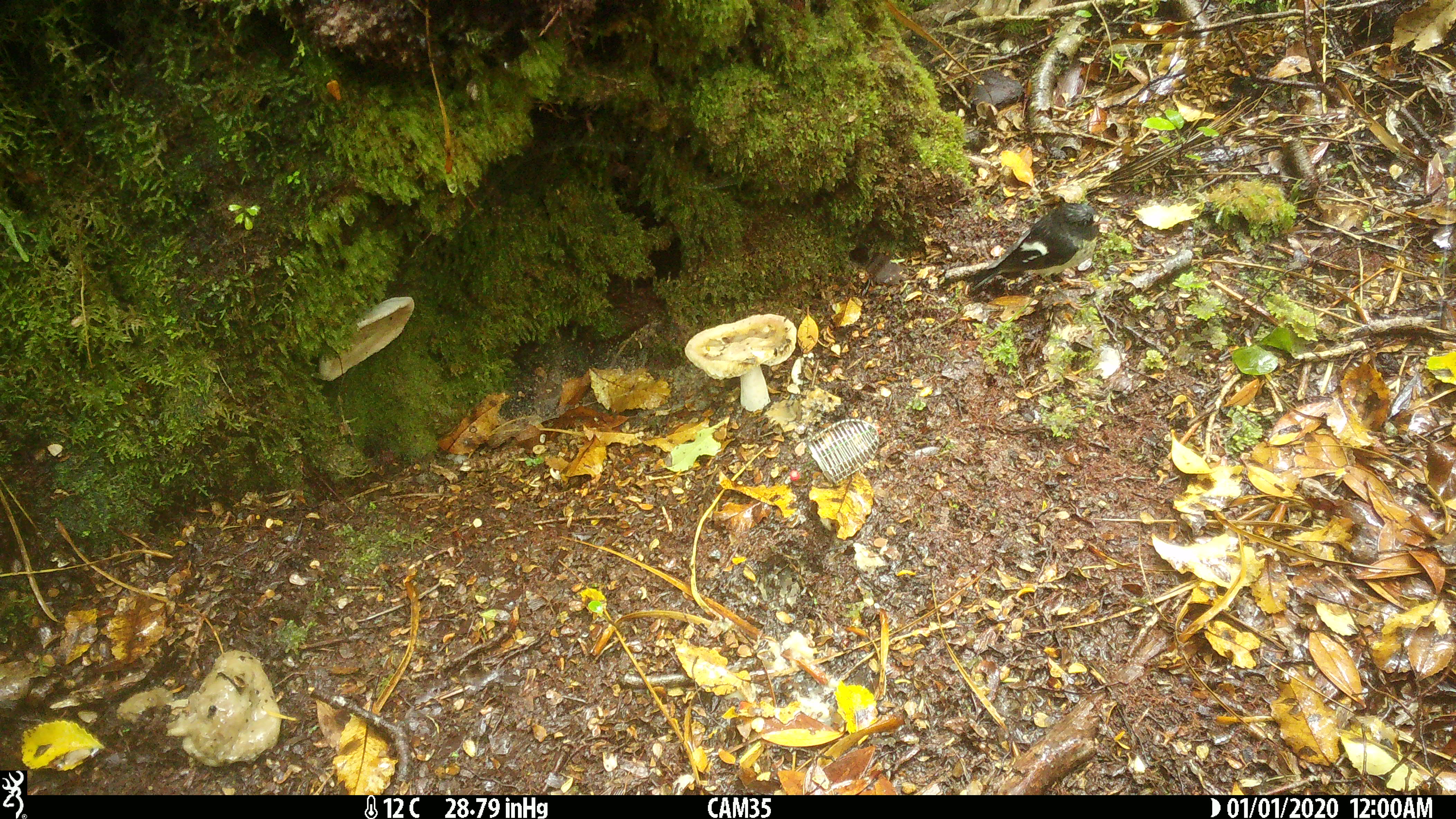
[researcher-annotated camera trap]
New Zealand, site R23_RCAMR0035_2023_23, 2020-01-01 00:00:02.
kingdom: Animalia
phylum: Chordata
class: Aves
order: Passeriformes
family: Petroicidae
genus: Petroica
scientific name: Petroica macrocephala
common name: tomtit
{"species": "tomtit (Petroica macrocephala)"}